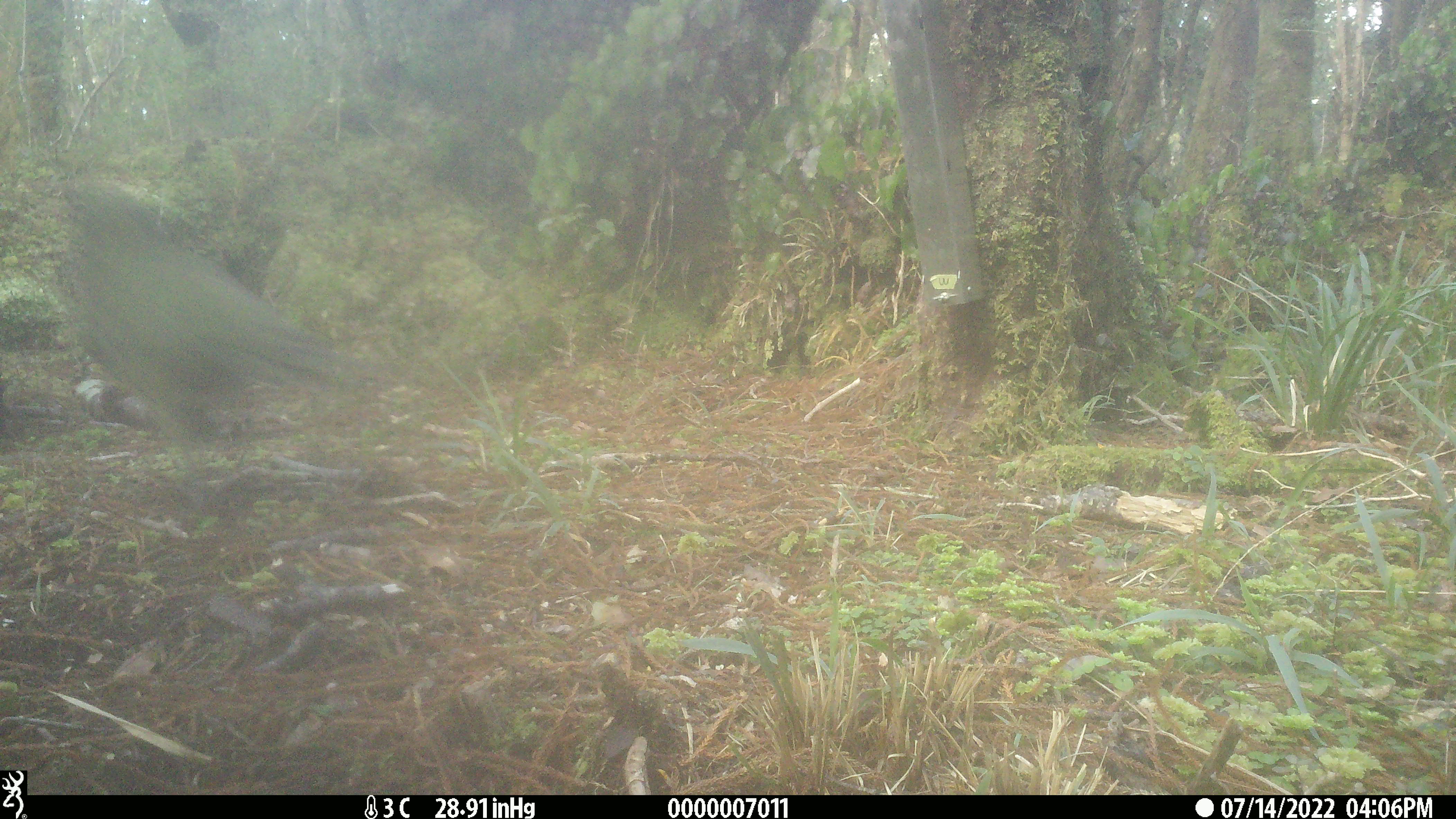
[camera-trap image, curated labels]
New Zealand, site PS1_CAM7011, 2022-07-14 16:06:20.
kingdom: Animalia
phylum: Chordata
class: Aves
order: Psittaciformes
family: Strigopidae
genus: Nestor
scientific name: Nestor notabilis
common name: kea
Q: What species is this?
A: Kea (Nestor notabilis).